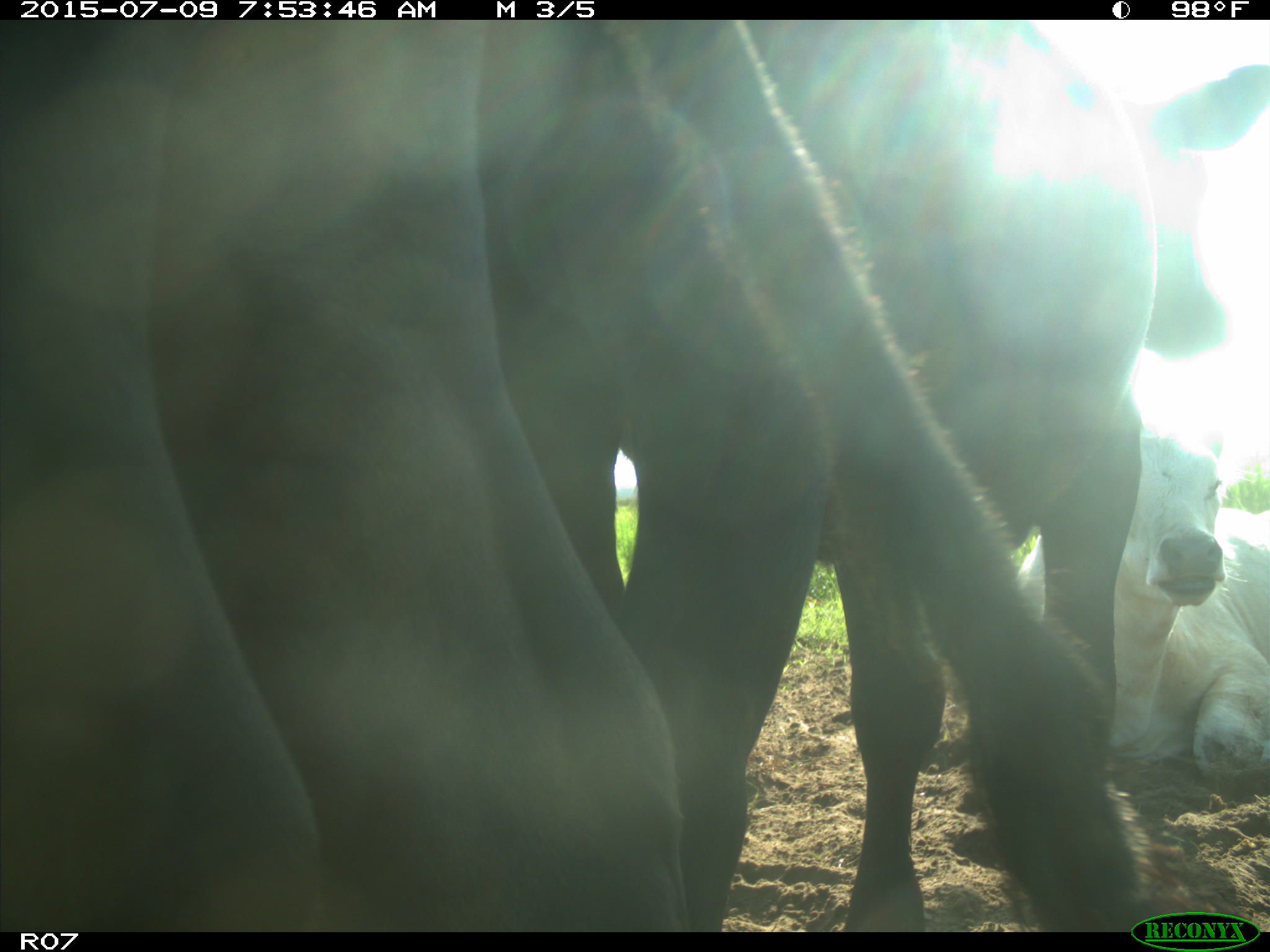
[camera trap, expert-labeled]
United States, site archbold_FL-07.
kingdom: Animalia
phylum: Chordata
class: Mammalia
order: Artiodactyla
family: Bovidae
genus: Bos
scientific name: Bos taurus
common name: domestic cow